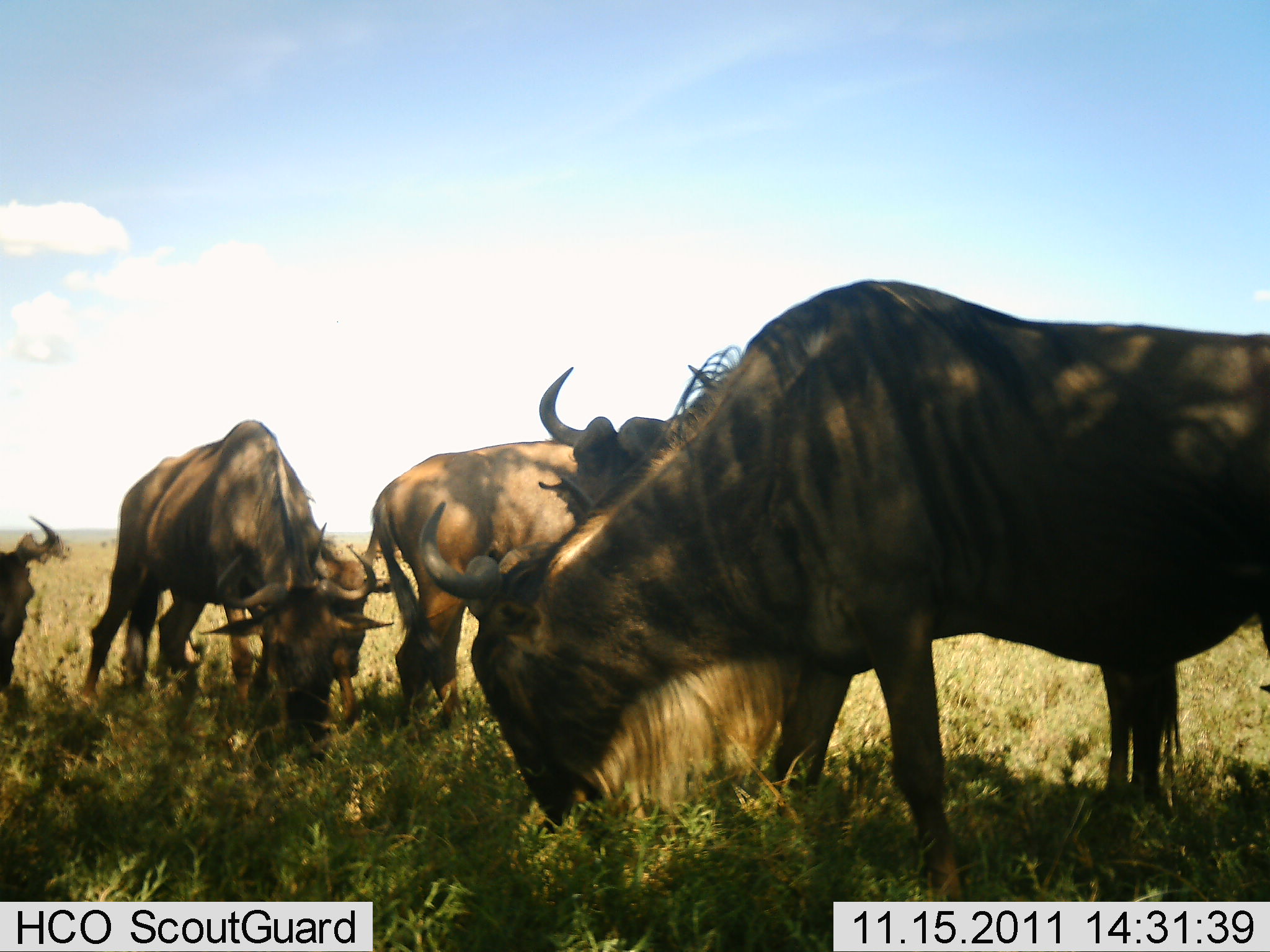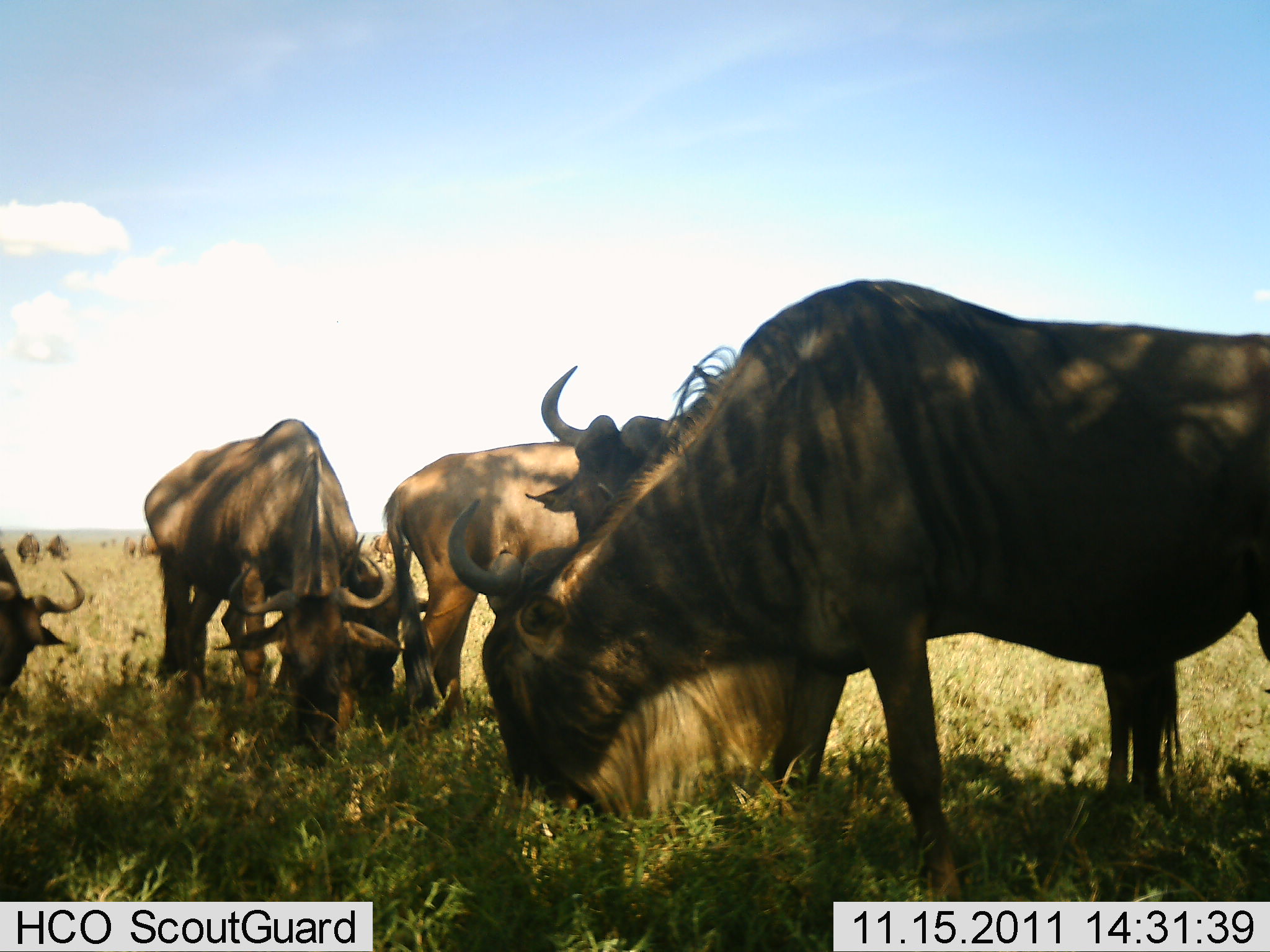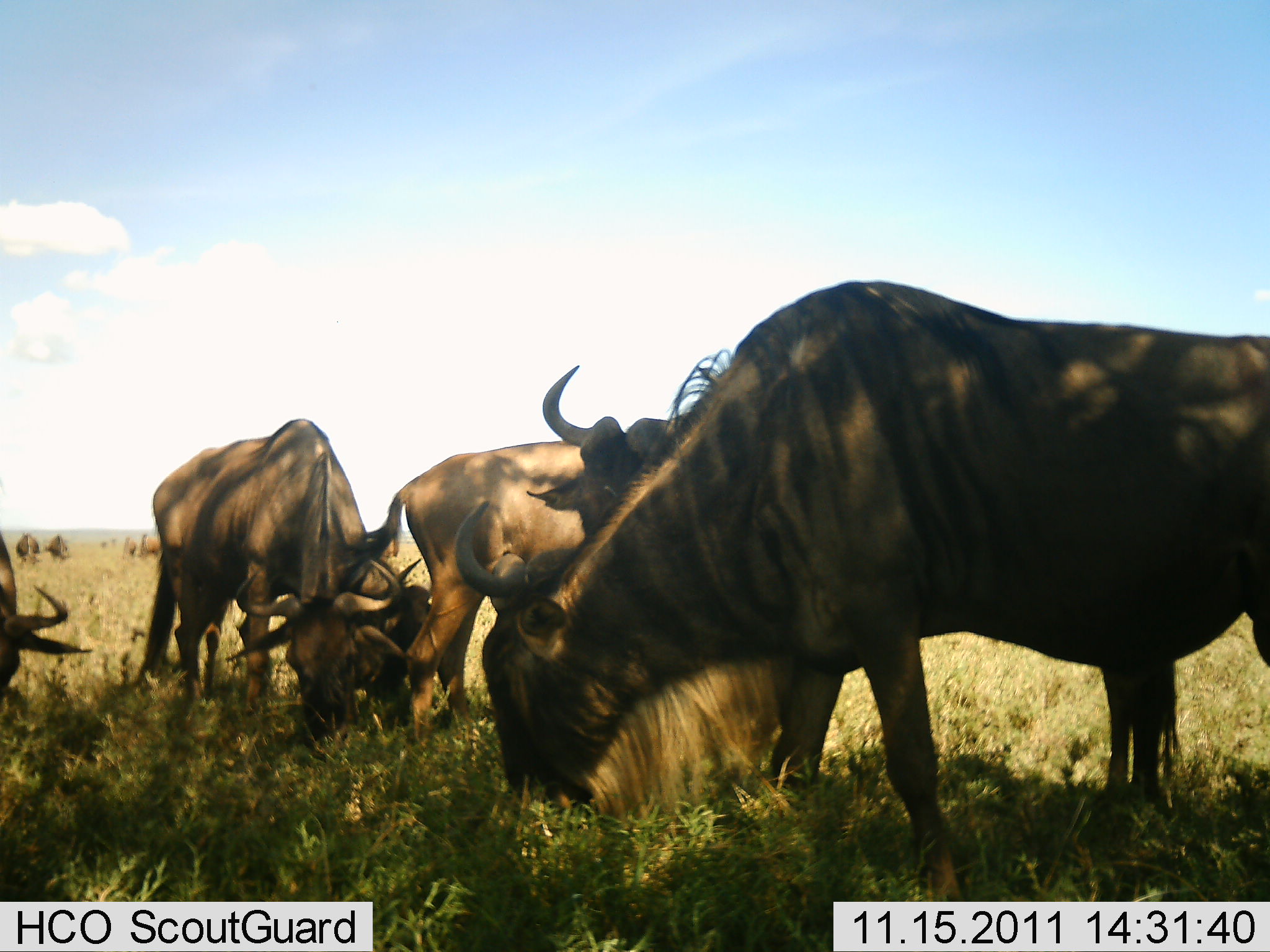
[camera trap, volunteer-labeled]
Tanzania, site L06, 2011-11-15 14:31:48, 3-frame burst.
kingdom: Animalia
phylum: Chordata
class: Mammalia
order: Artiodactyla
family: Bovidae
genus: Connochaetes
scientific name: Connochaetes taurinus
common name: blue wildebeest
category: wildebeest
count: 5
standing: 18%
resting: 0%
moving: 9%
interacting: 0%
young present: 9%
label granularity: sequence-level